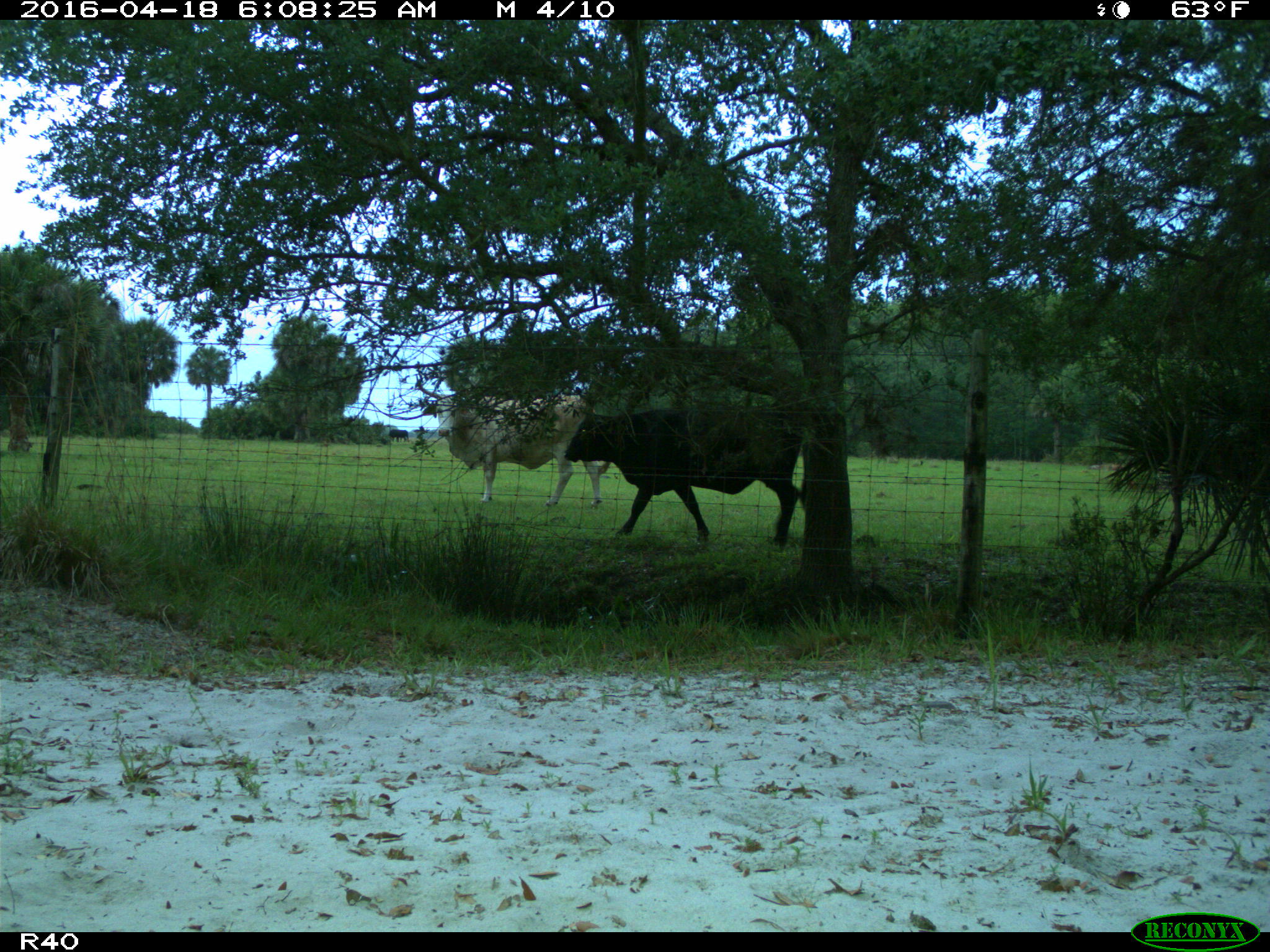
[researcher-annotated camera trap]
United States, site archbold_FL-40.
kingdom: Animalia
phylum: Chordata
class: Mammalia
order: Artiodactyla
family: Bovidae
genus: Bos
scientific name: Bos taurus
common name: domestic cow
Bos taurus (domestic cow).